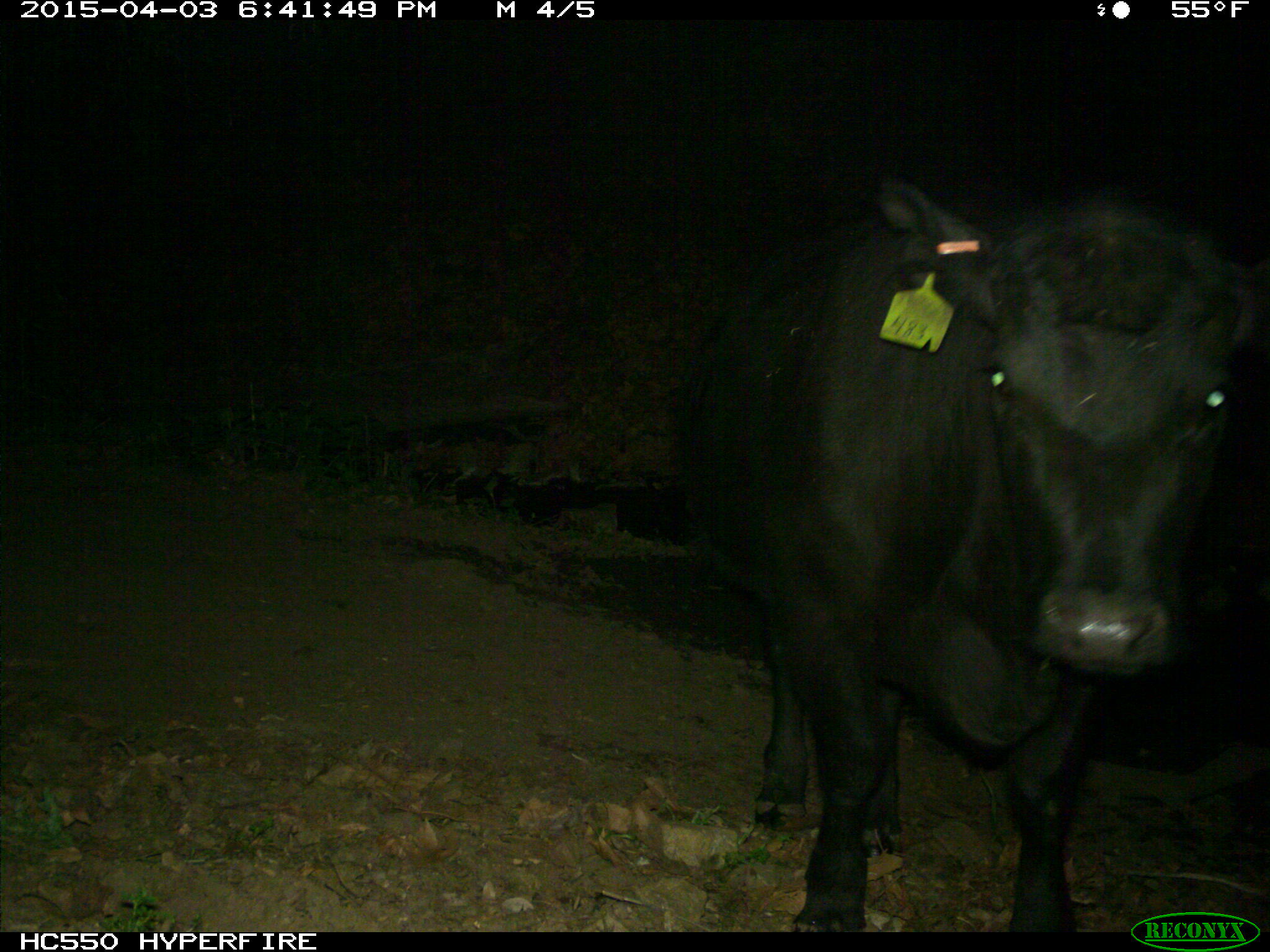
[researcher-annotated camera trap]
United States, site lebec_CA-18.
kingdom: Animalia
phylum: Chordata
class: Mammalia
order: Artiodactyla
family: Bovidae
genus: Bos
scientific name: Bos taurus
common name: domestic cow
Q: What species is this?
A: Bos taurus (domestic cow).